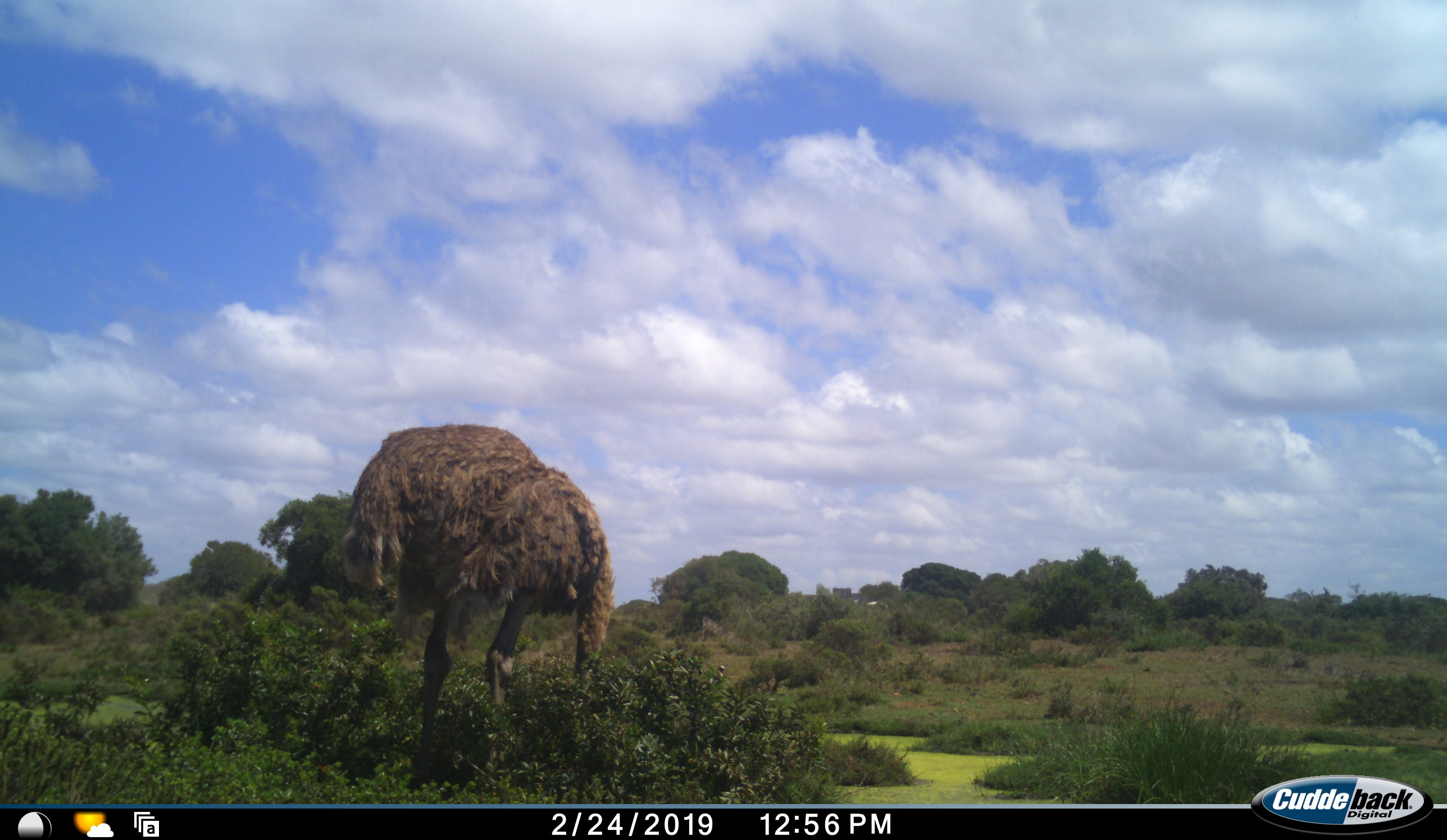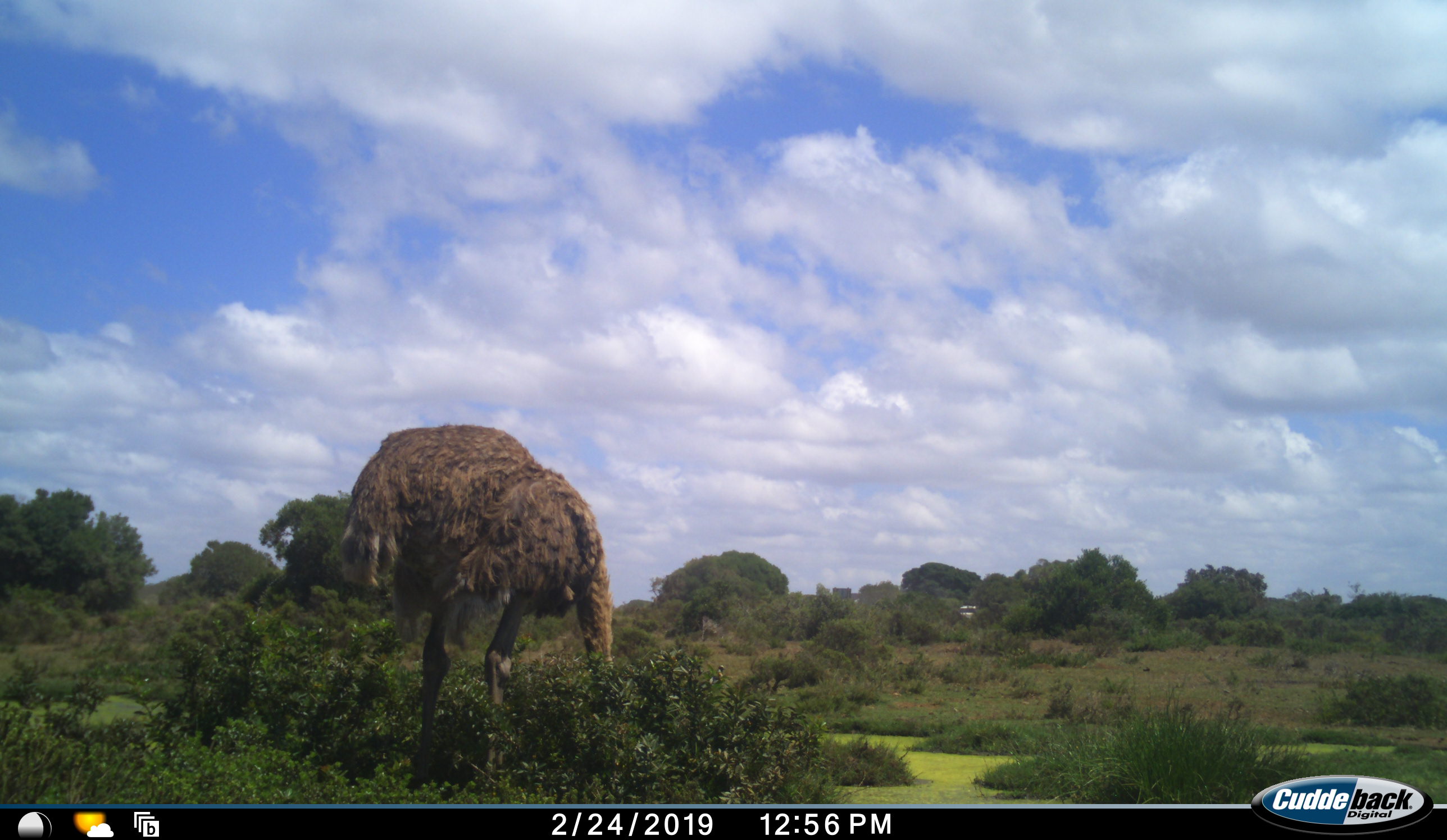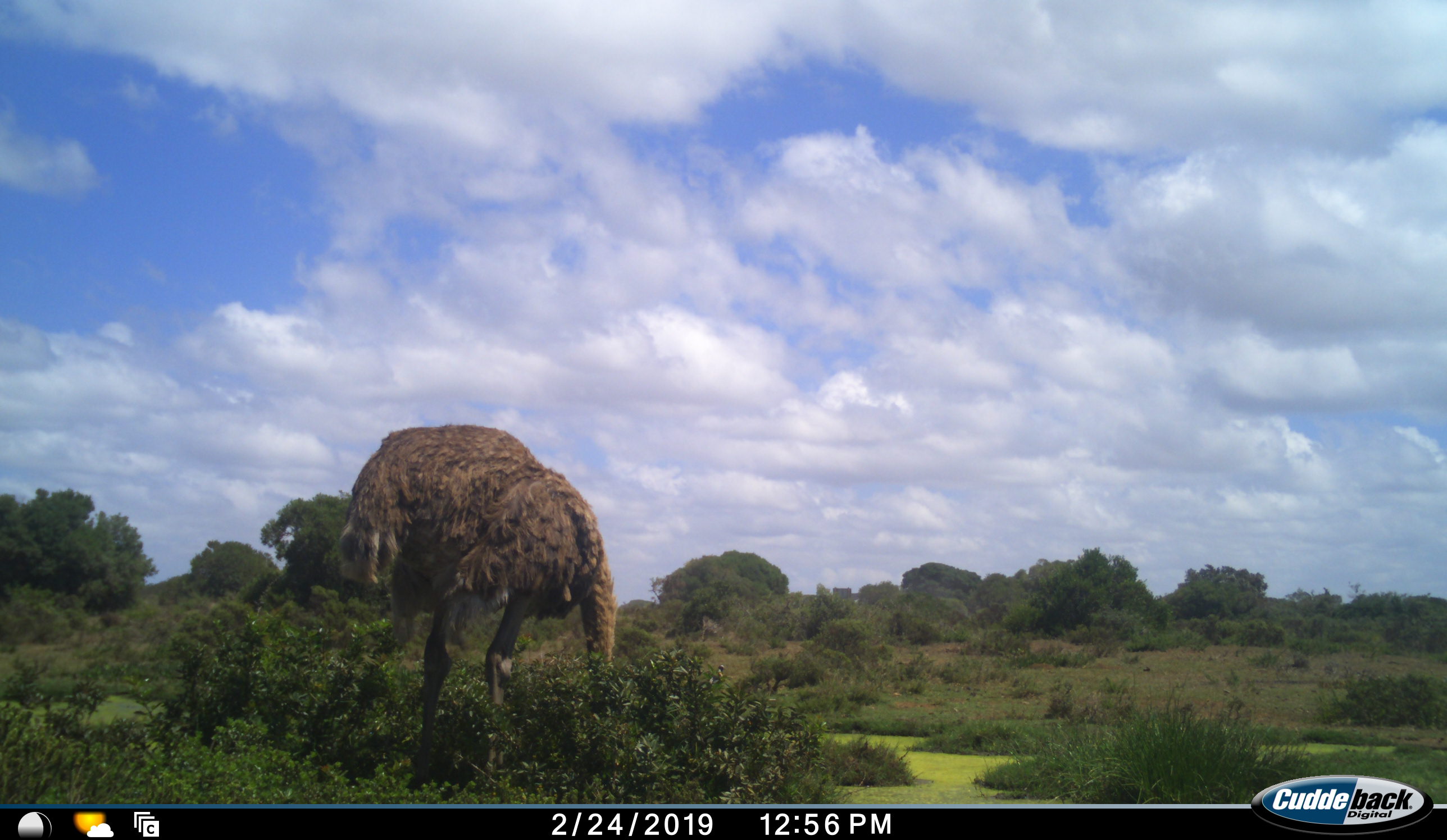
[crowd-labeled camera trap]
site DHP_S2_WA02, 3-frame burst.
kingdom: Animalia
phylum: Chordata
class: Aves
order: Struthioniformes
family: Struthionidae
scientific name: Struthionidae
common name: ostrich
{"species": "ostrich (Struthionidae)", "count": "1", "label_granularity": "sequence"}